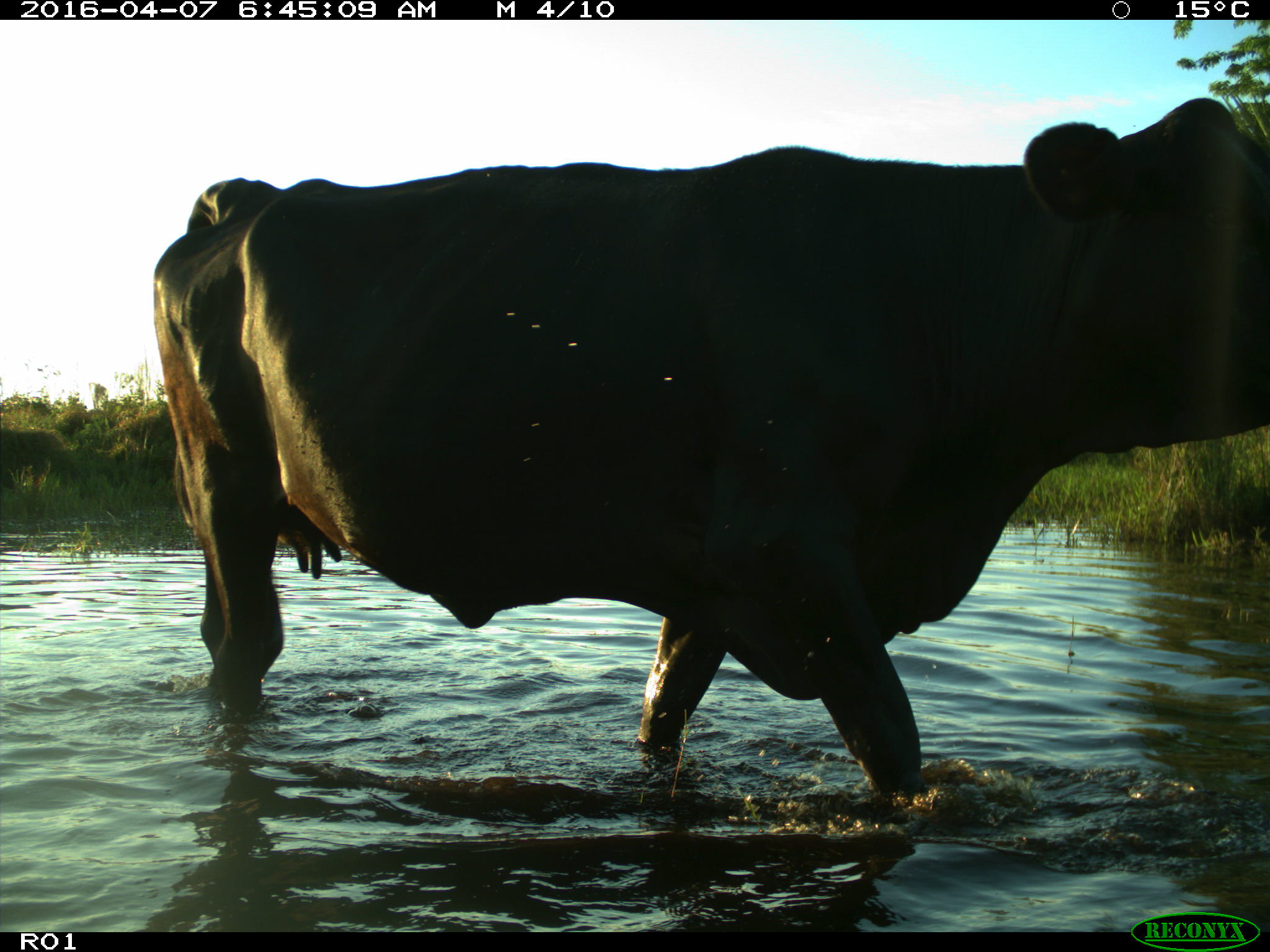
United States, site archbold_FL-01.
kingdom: Animalia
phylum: Chordata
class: Mammalia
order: Artiodactyla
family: Bovidae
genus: Bos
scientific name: Bos taurus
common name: domestic cow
Bos taurus (domestic cow).